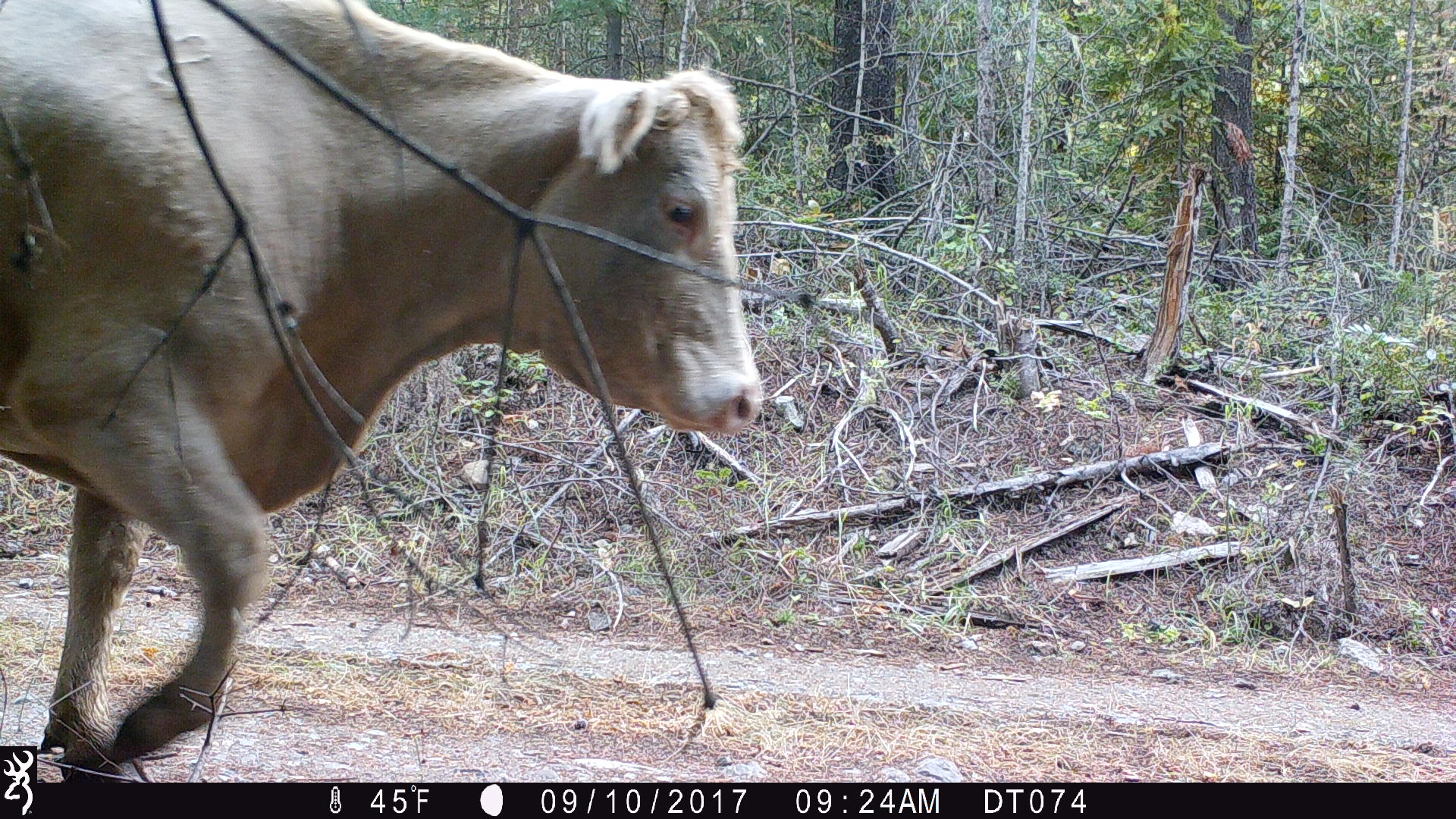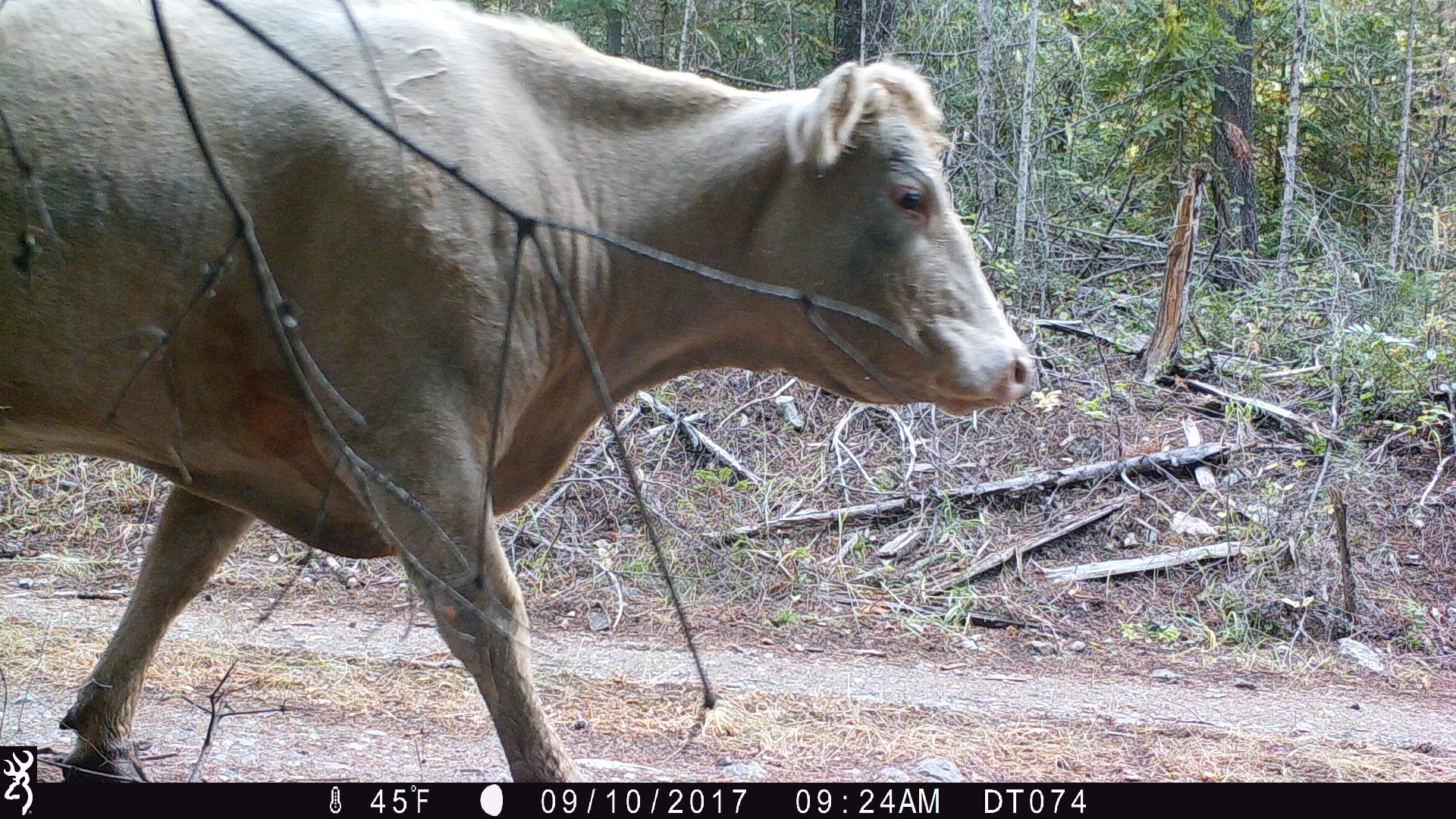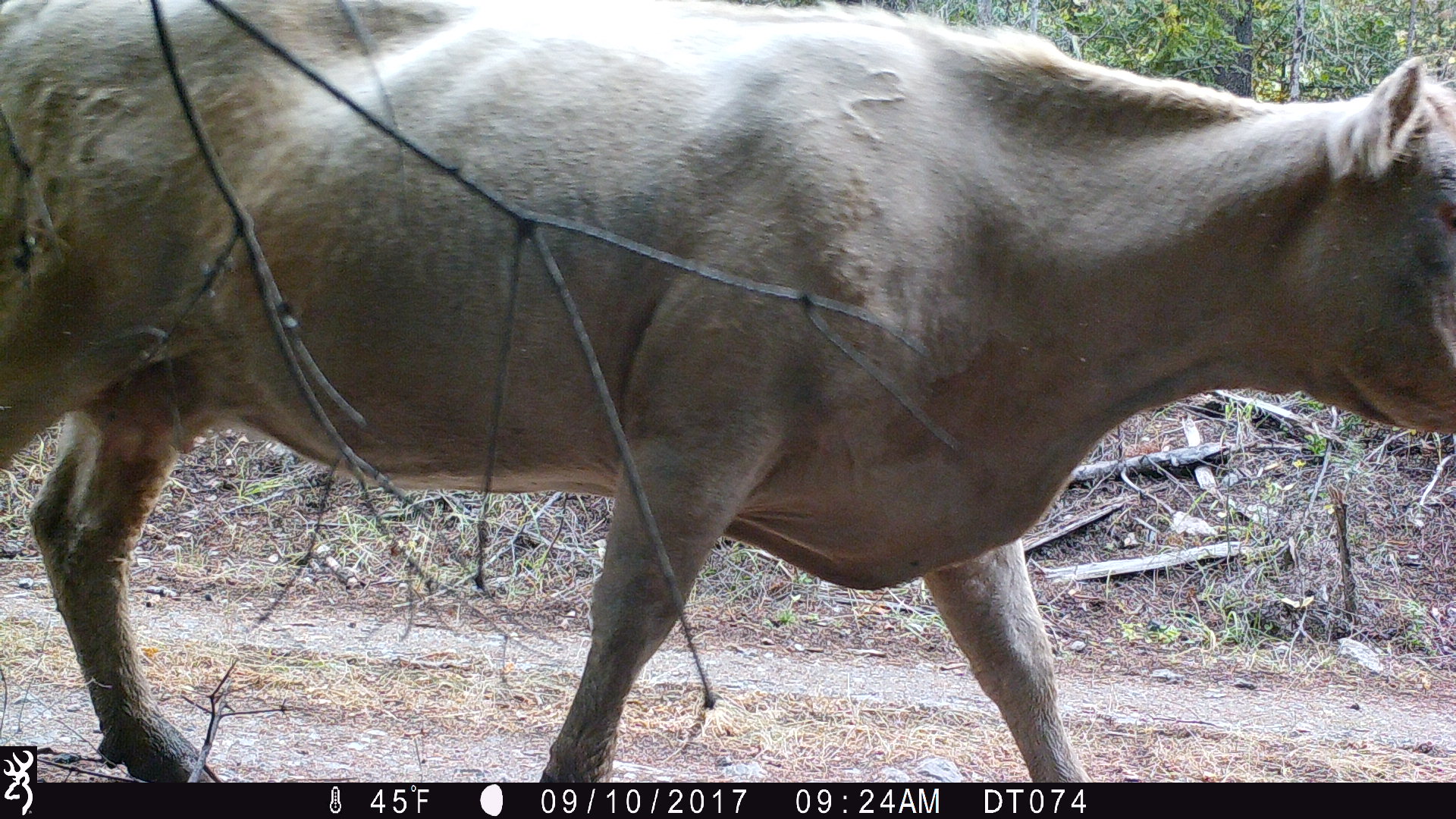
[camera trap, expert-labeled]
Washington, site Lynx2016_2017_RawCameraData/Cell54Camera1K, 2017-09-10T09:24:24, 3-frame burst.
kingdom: Animalia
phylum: Chordata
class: Mammalia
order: Artiodactyla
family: Bovidae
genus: Bos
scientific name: Bos taurus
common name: domestic cattle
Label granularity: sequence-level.